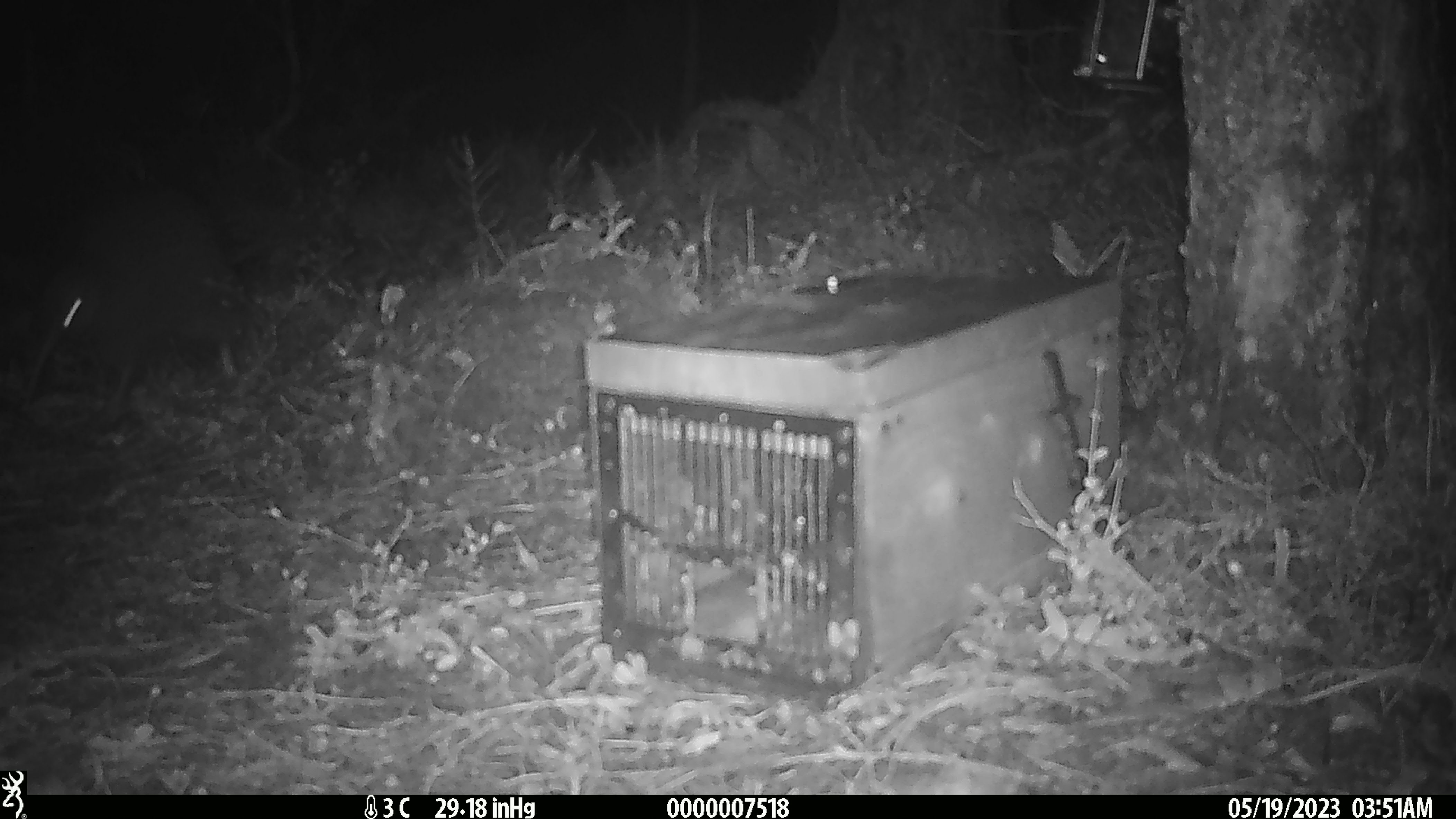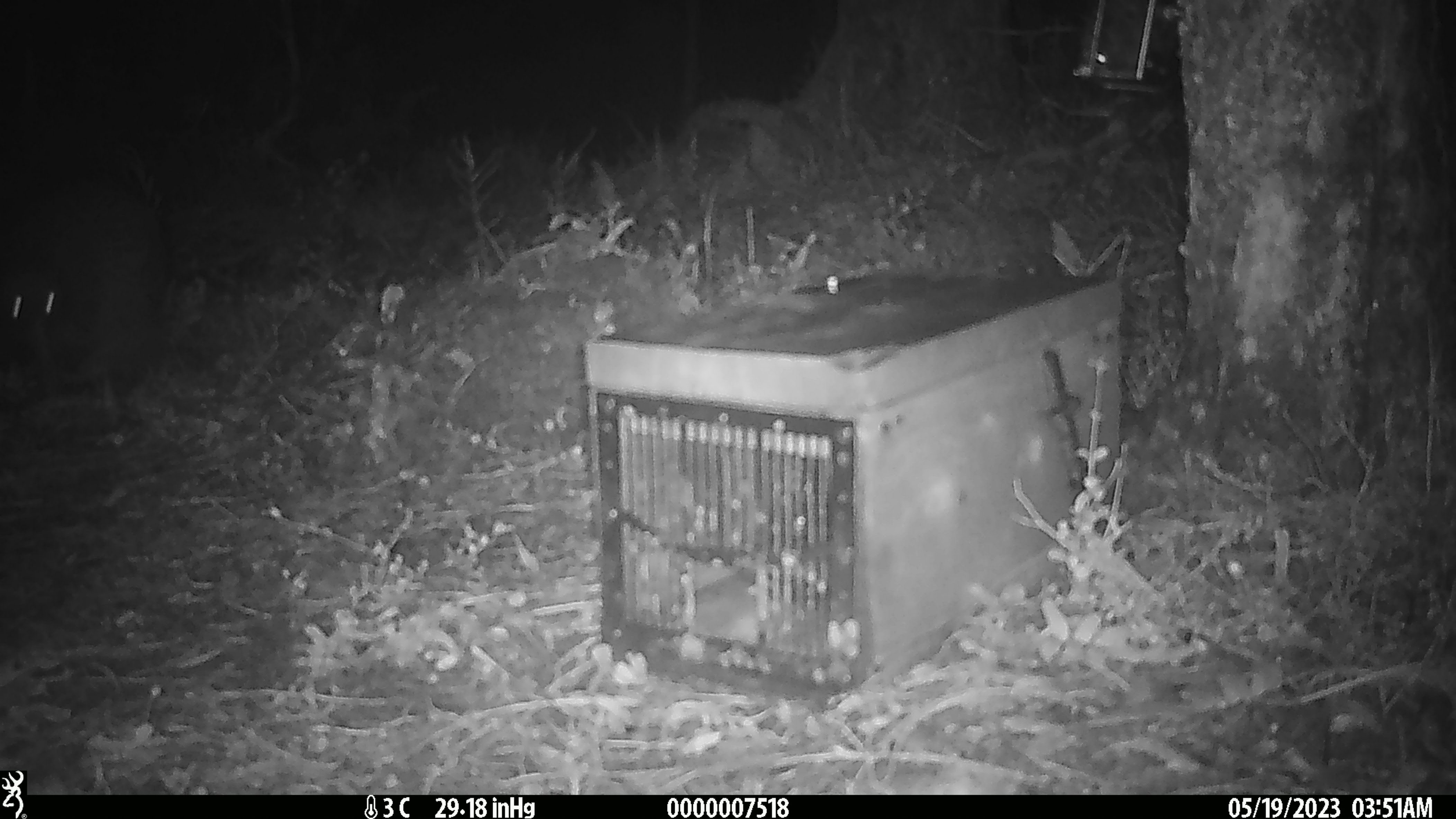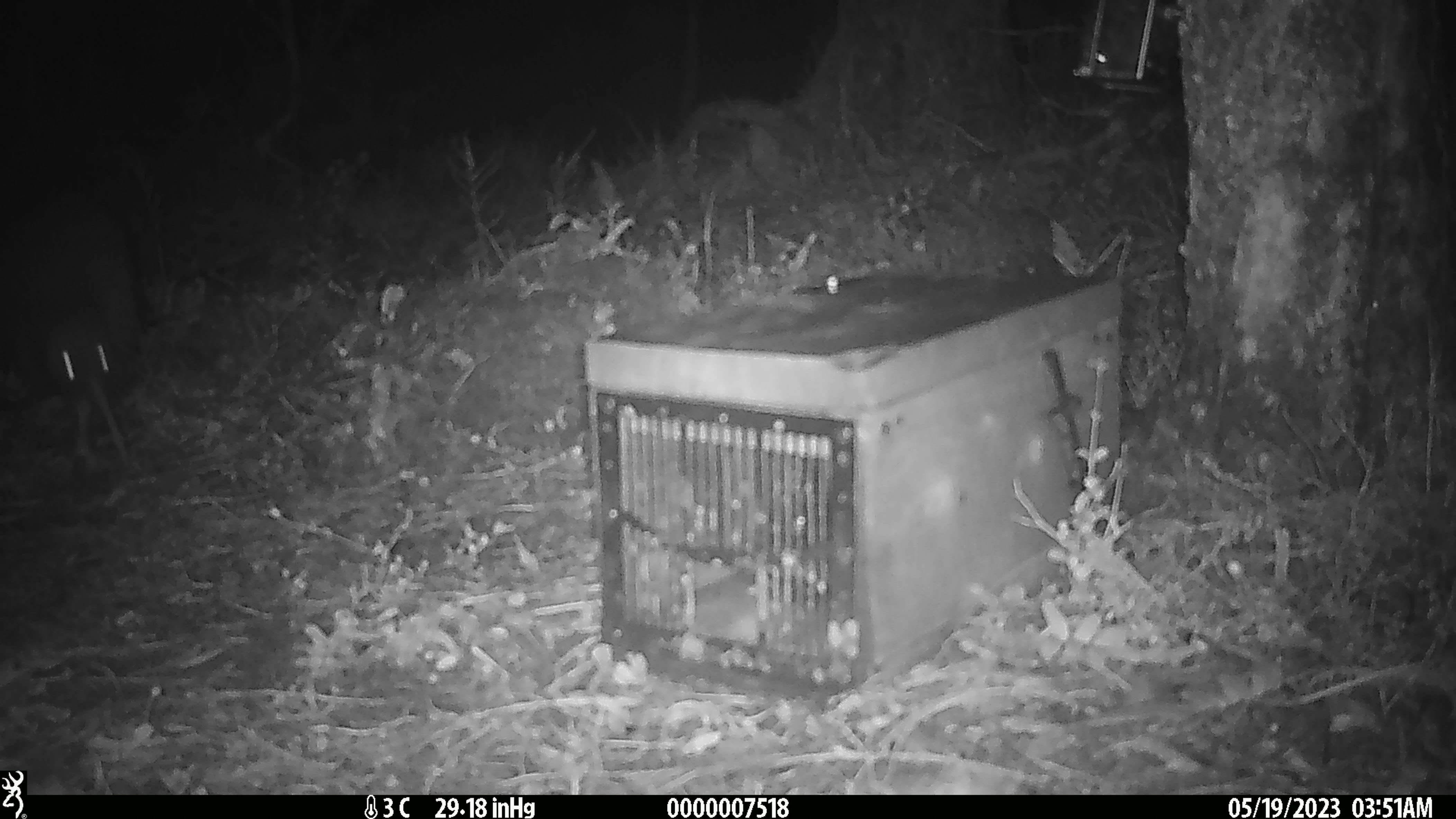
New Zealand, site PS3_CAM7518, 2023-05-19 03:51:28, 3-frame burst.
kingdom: Animalia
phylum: Chordata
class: Aves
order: Apterygiformes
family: Apterygidae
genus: Apteryx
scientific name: Apteryx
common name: kiwi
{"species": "kiwi (Apteryx)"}